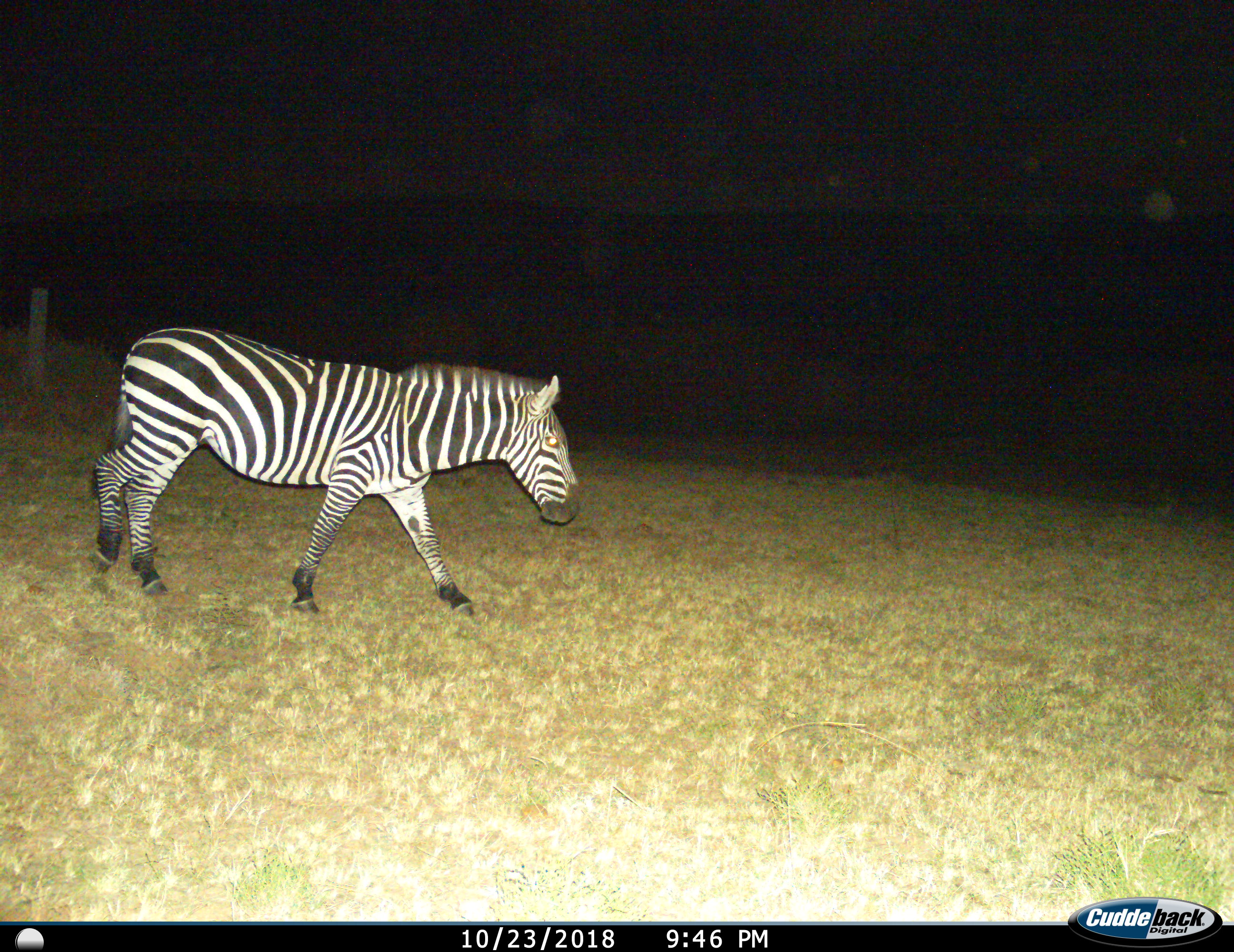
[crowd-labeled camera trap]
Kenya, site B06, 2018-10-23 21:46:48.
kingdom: Animalia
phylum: Chordata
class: Mammalia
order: Perissodactyla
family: Equidae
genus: Equus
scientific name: Equus quagga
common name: plains zebra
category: zebra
Zebra (plains zebra) (Equus quagga), count 1. Behavior (volunteer vote fractions): standing 20%, resting 0%, moving 90%, interacting 0%. Young present (vote fraction): 0%. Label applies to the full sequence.